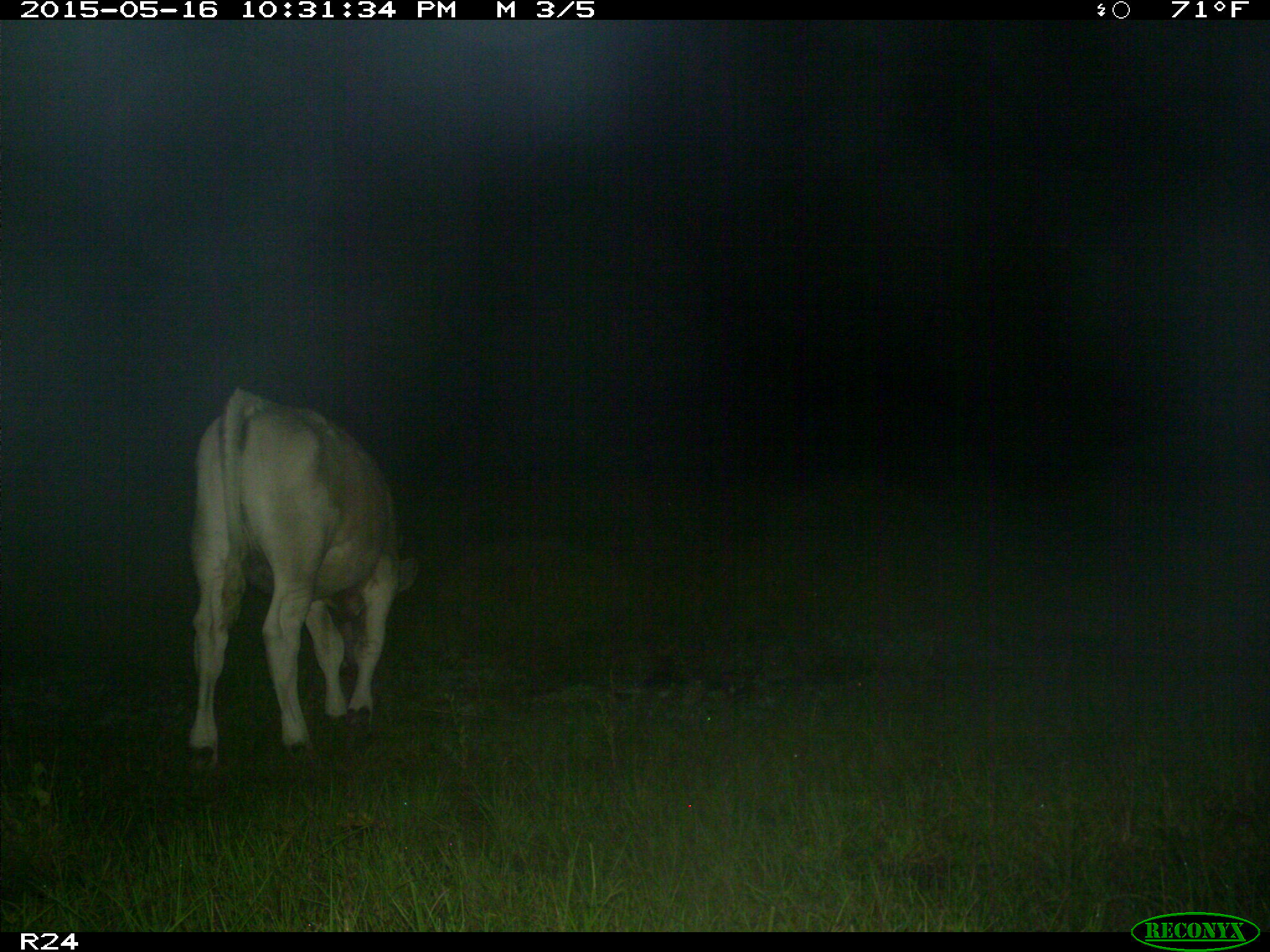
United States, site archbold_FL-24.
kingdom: Animalia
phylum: Chordata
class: Mammalia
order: Artiodactyla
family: Bovidae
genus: Bos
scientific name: Bos taurus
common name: domestic cow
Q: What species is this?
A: Bos taurus (domestic cow).